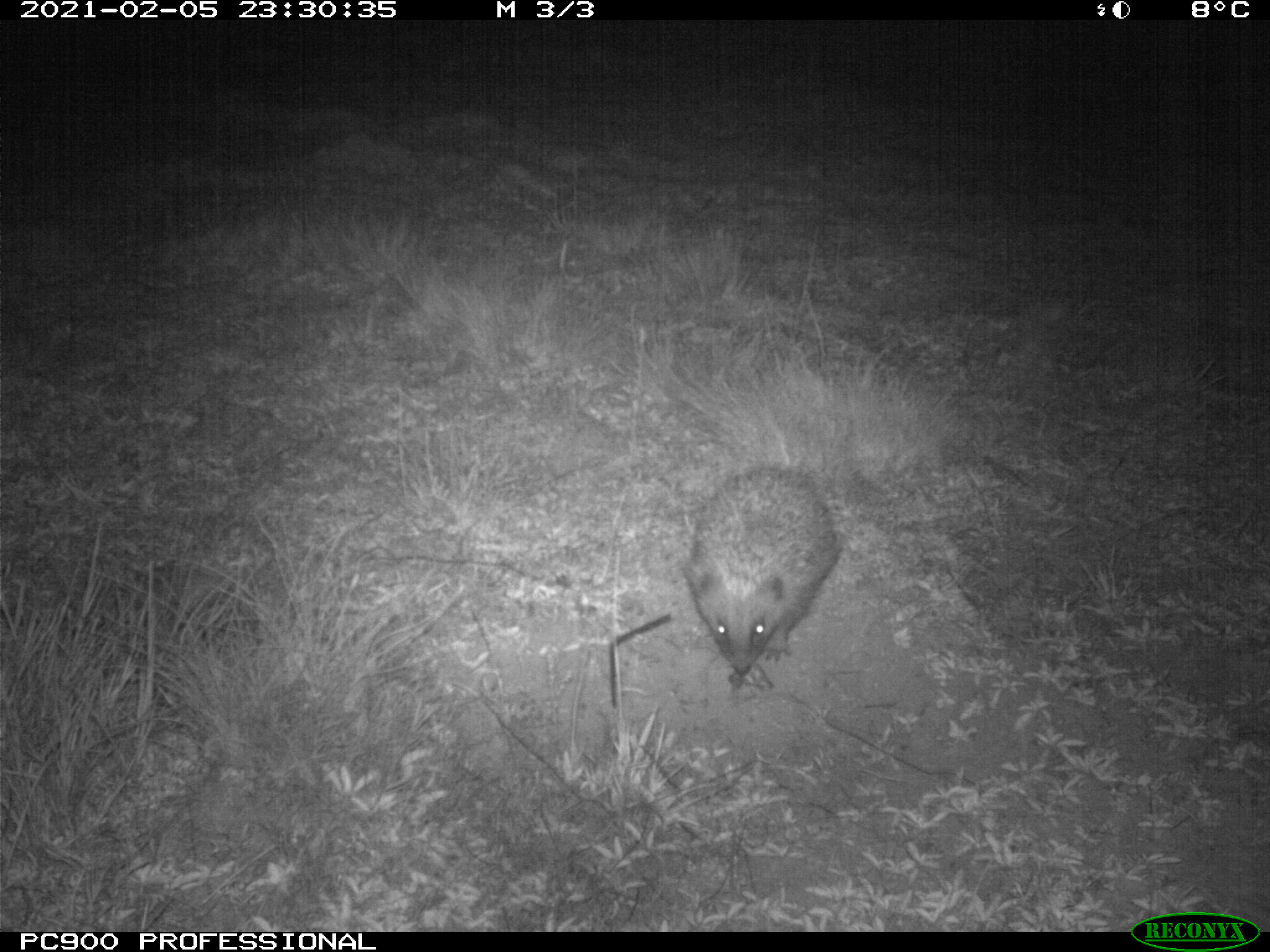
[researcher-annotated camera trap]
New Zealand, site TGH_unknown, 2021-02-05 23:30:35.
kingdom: Animalia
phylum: Chordata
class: Mammalia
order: Eulipotyphla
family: Erinaceidae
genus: Erinaceus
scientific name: Erinaceus europaeus europaeus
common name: european hedgehog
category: hedgehog